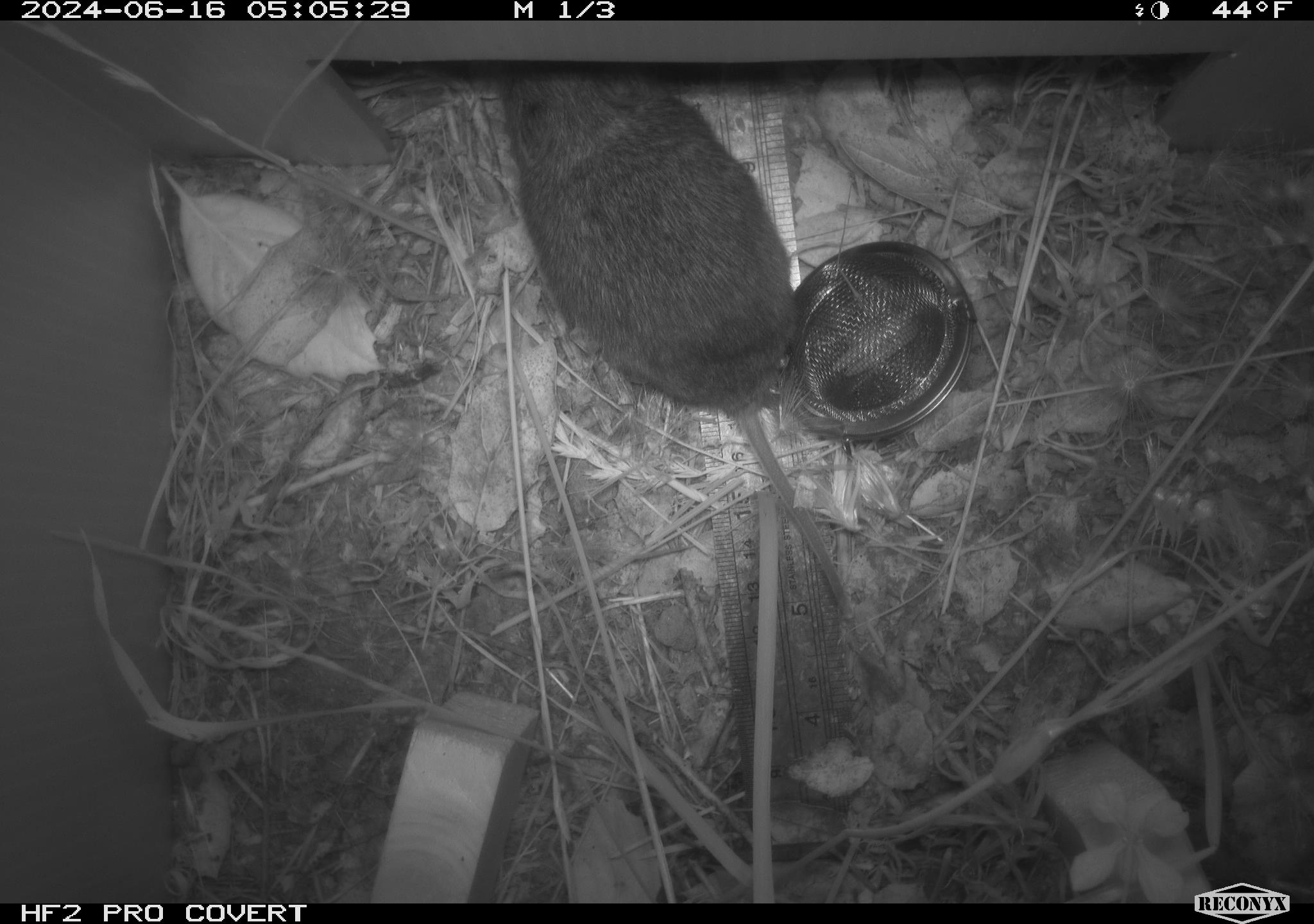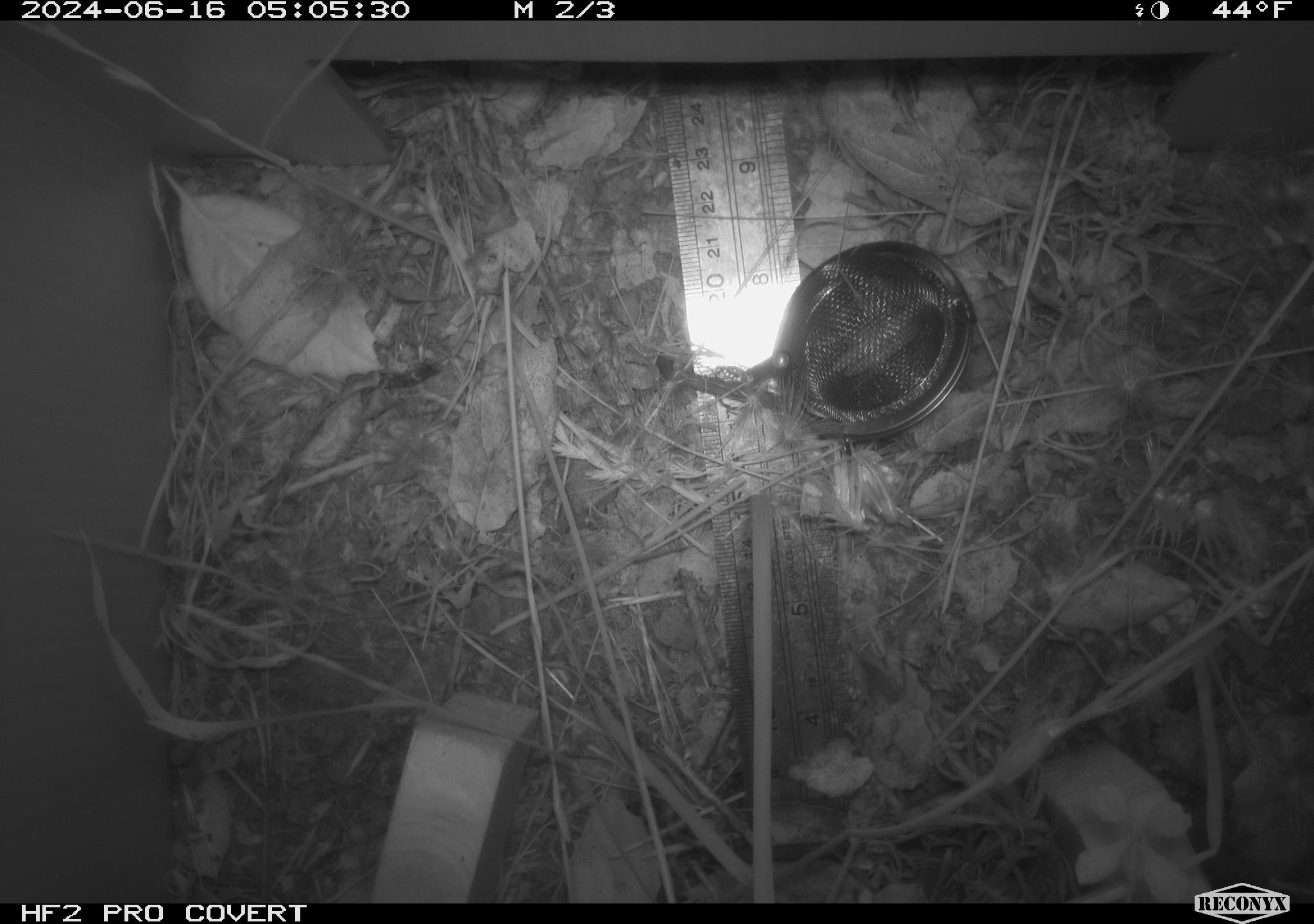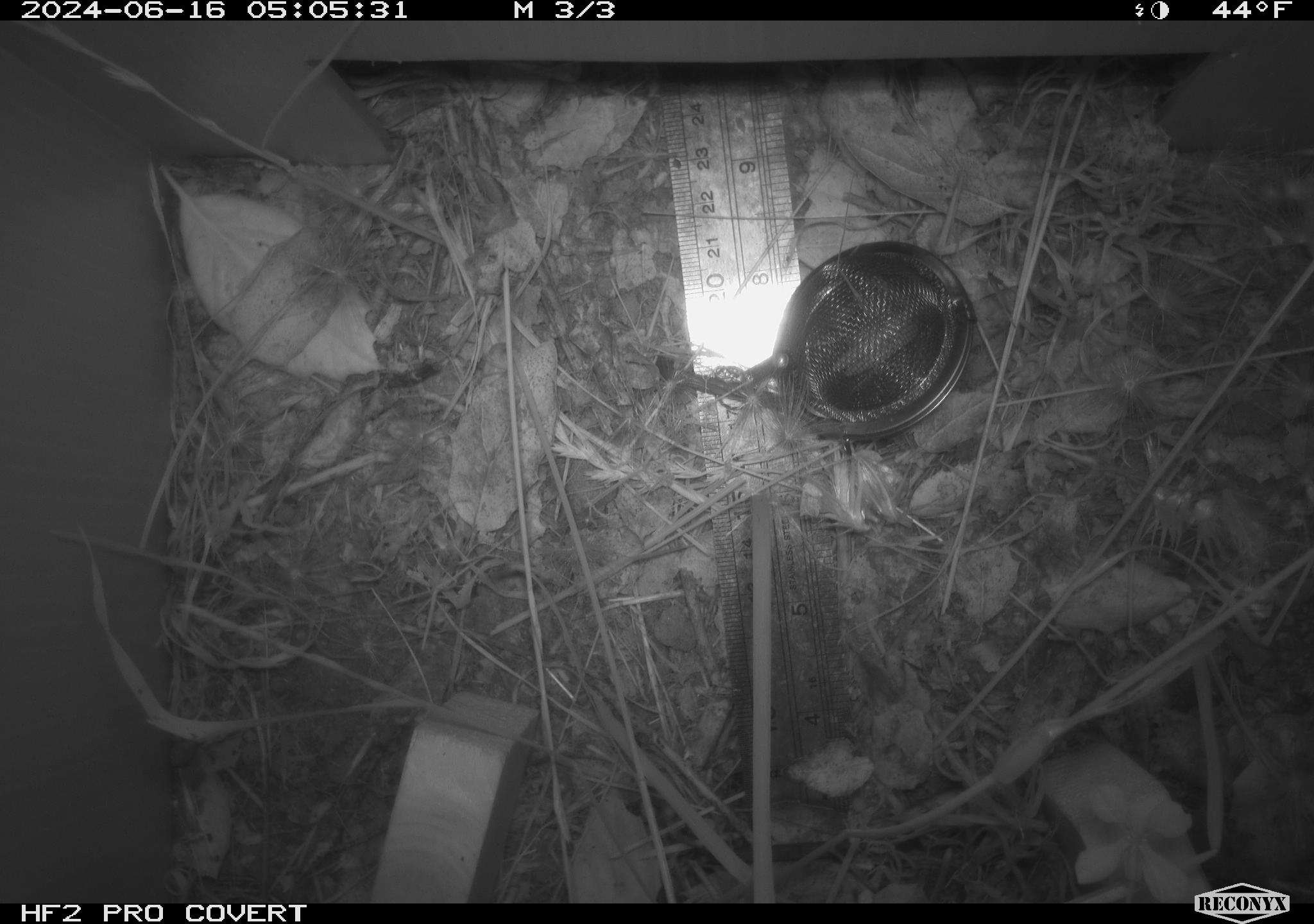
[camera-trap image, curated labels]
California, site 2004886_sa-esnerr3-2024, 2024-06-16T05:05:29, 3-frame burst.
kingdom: Animalia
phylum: Chordata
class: Mammalia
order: Rodentia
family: Cricetidae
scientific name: Cricetidae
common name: hamsters, voles, lemmings, and allies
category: cricetidae family